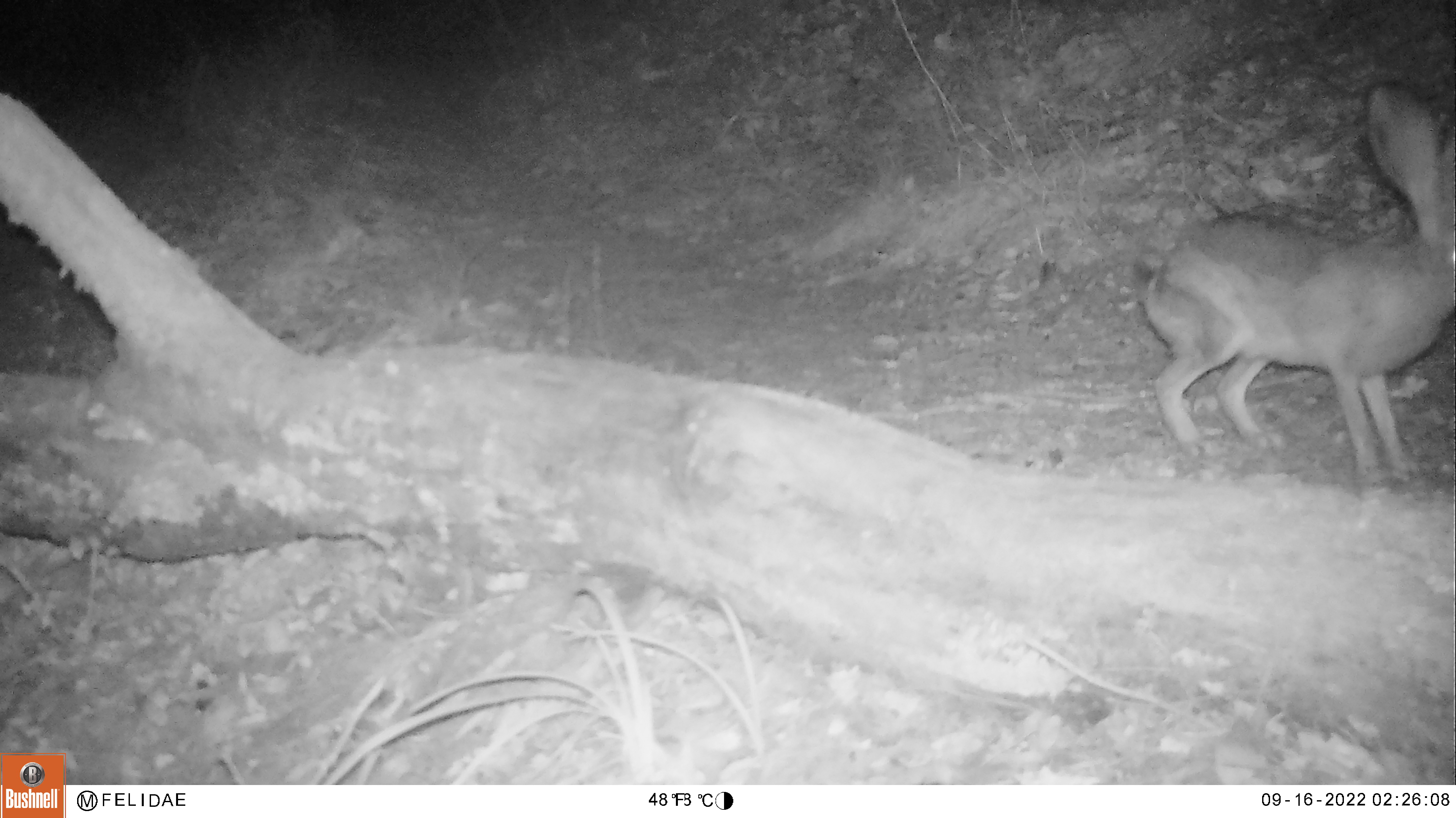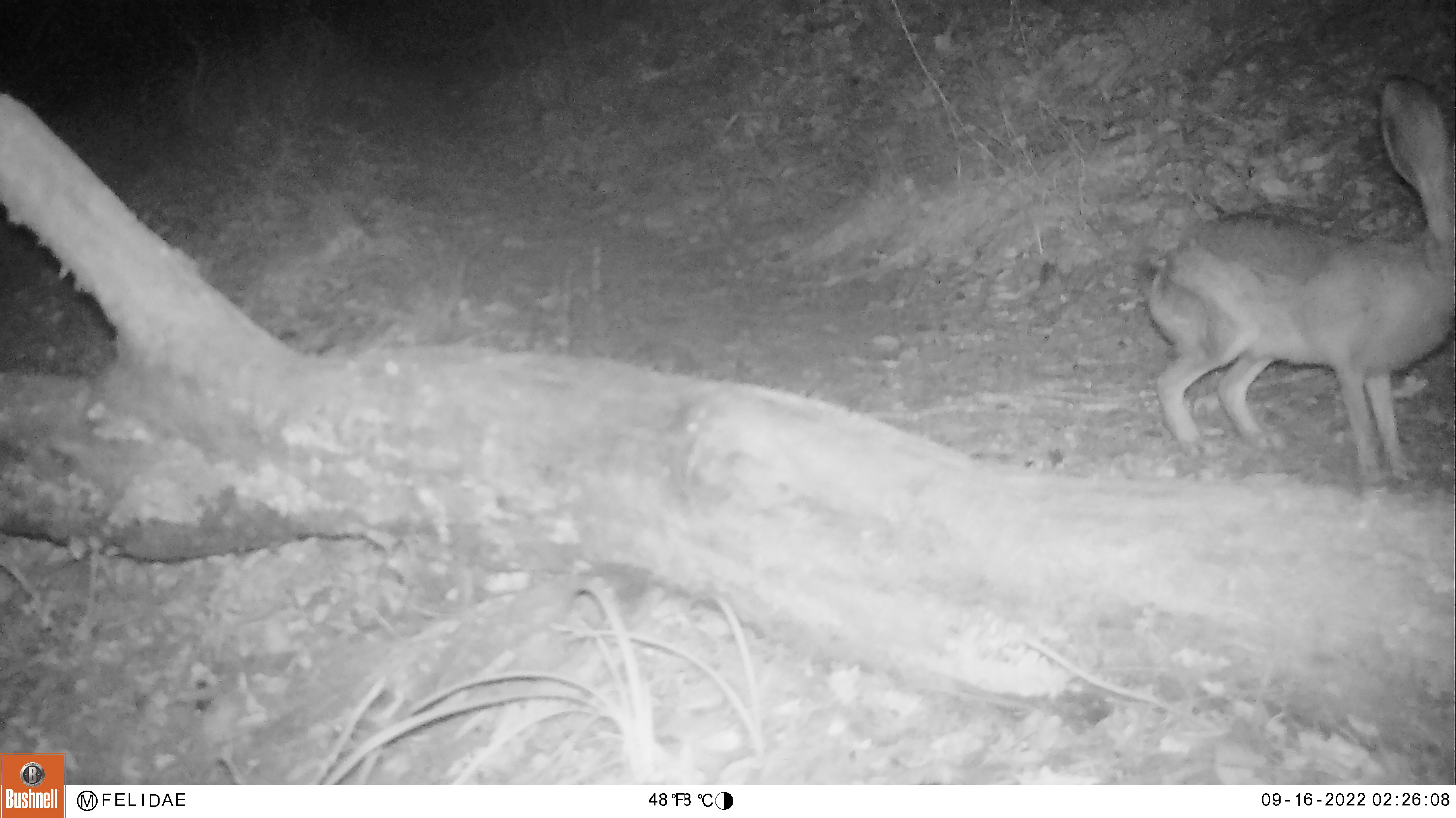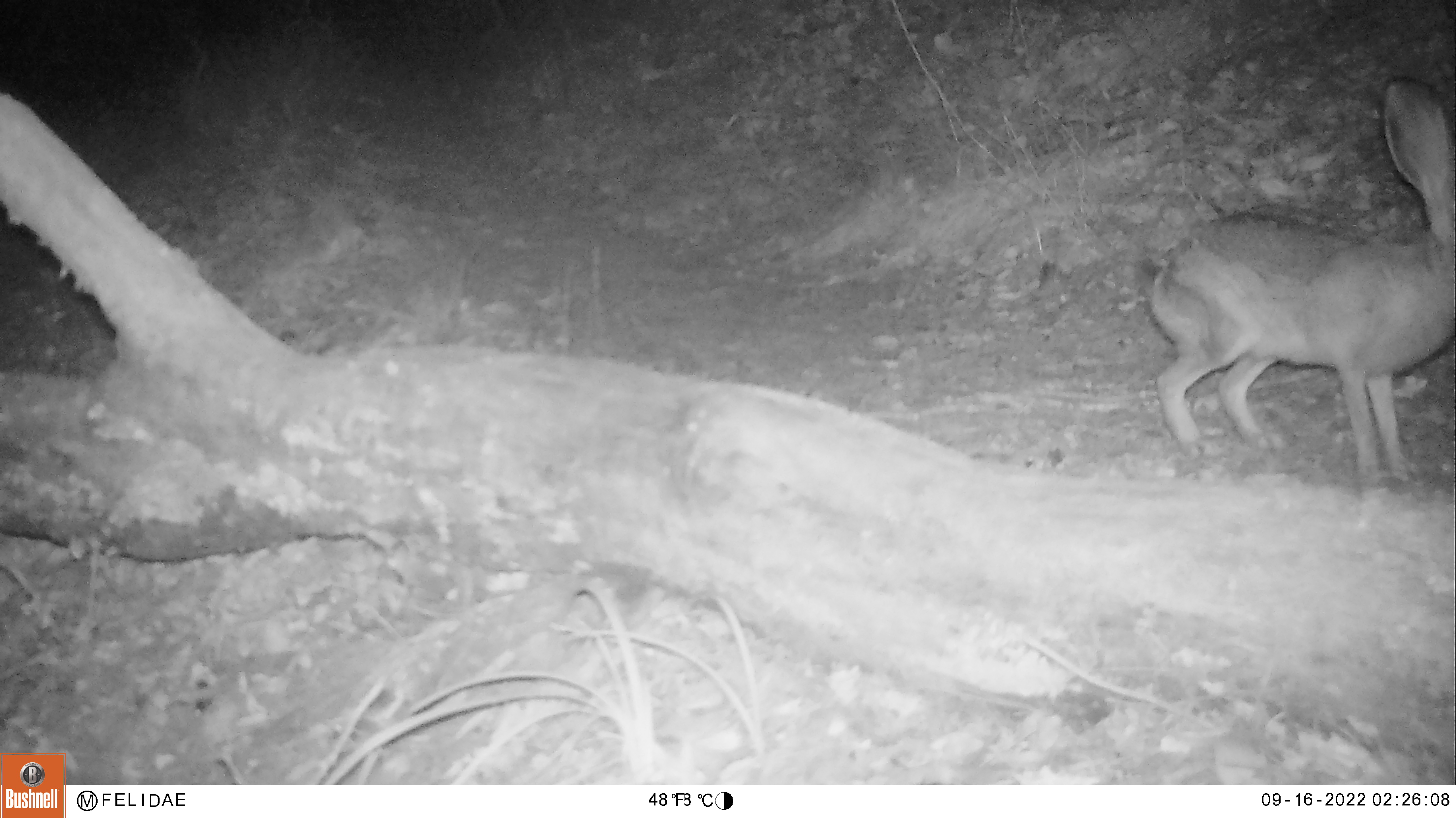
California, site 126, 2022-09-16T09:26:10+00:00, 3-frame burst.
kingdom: Animalia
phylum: Chordata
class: Mammalia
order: Lagomorpha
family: Leporidae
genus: Lepus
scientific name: Lepus californicus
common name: black-tailed jackrabbit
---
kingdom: Animalia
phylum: Chordata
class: Mammalia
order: Artiodactyla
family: Cervidae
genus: Odocoileus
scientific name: Odocoileus hemionus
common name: mule deer